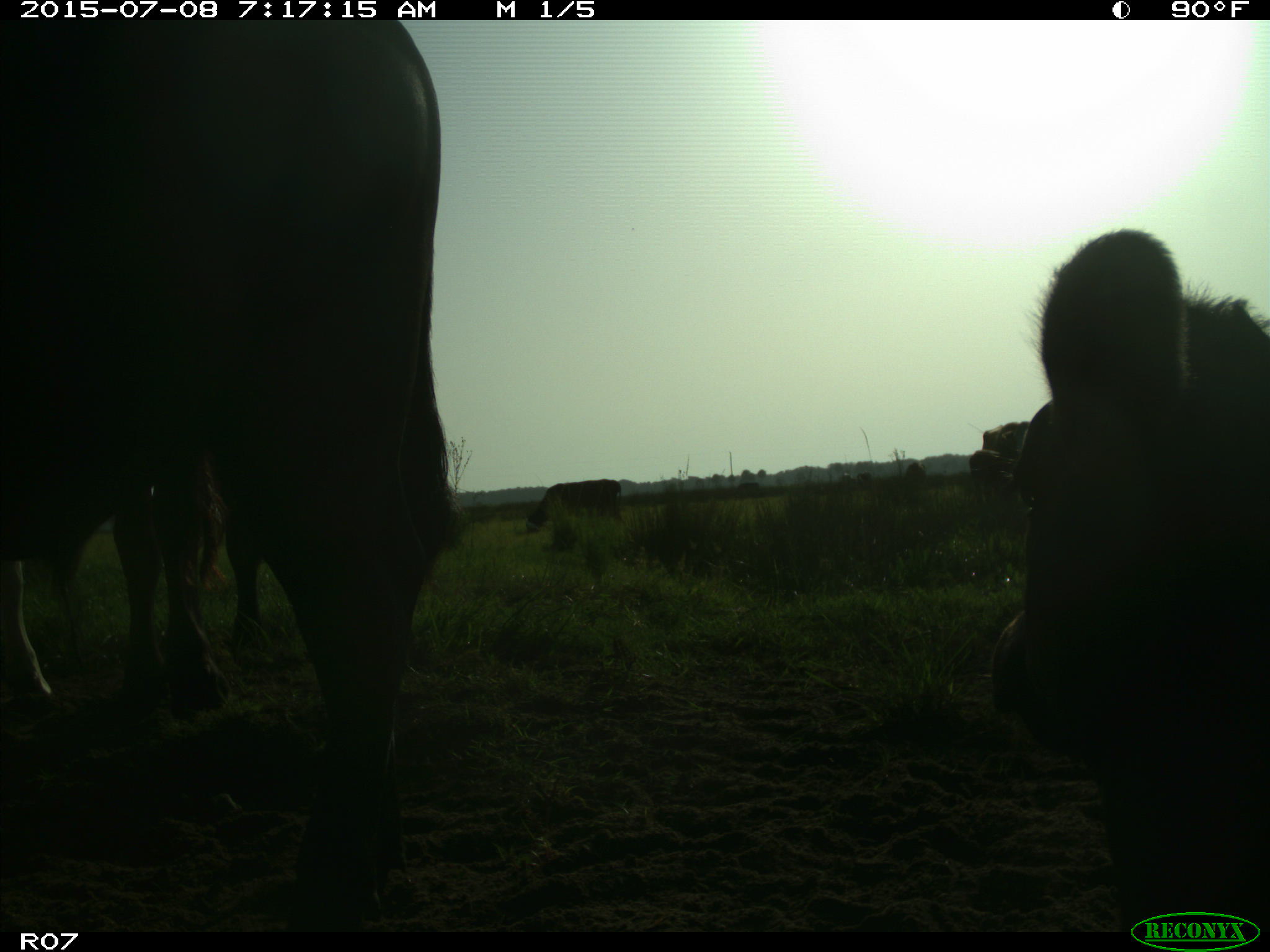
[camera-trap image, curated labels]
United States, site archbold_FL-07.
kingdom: Animalia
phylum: Chordata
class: Mammalia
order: Artiodactyla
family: Bovidae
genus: Bos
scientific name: Bos taurus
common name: domestic cow